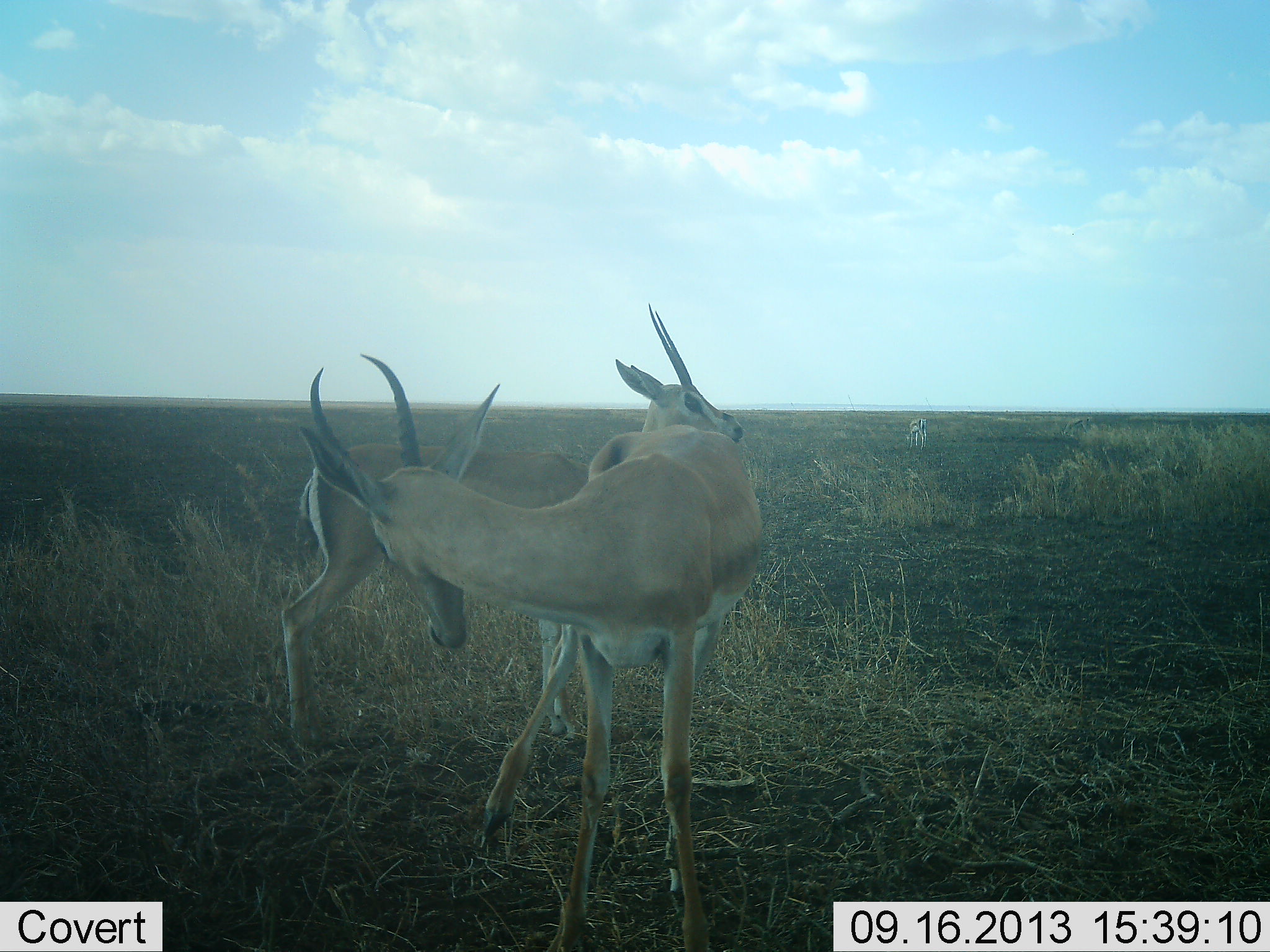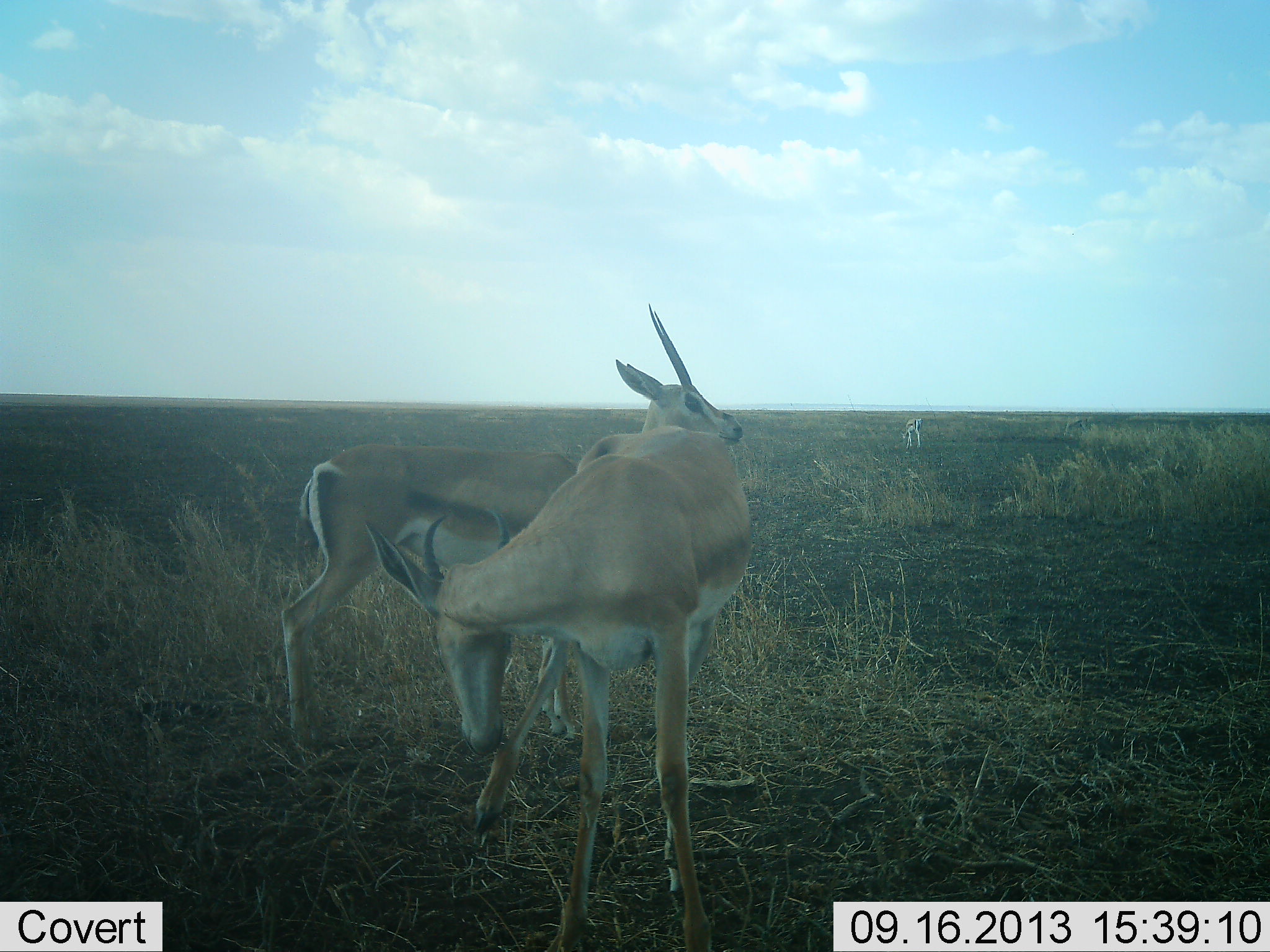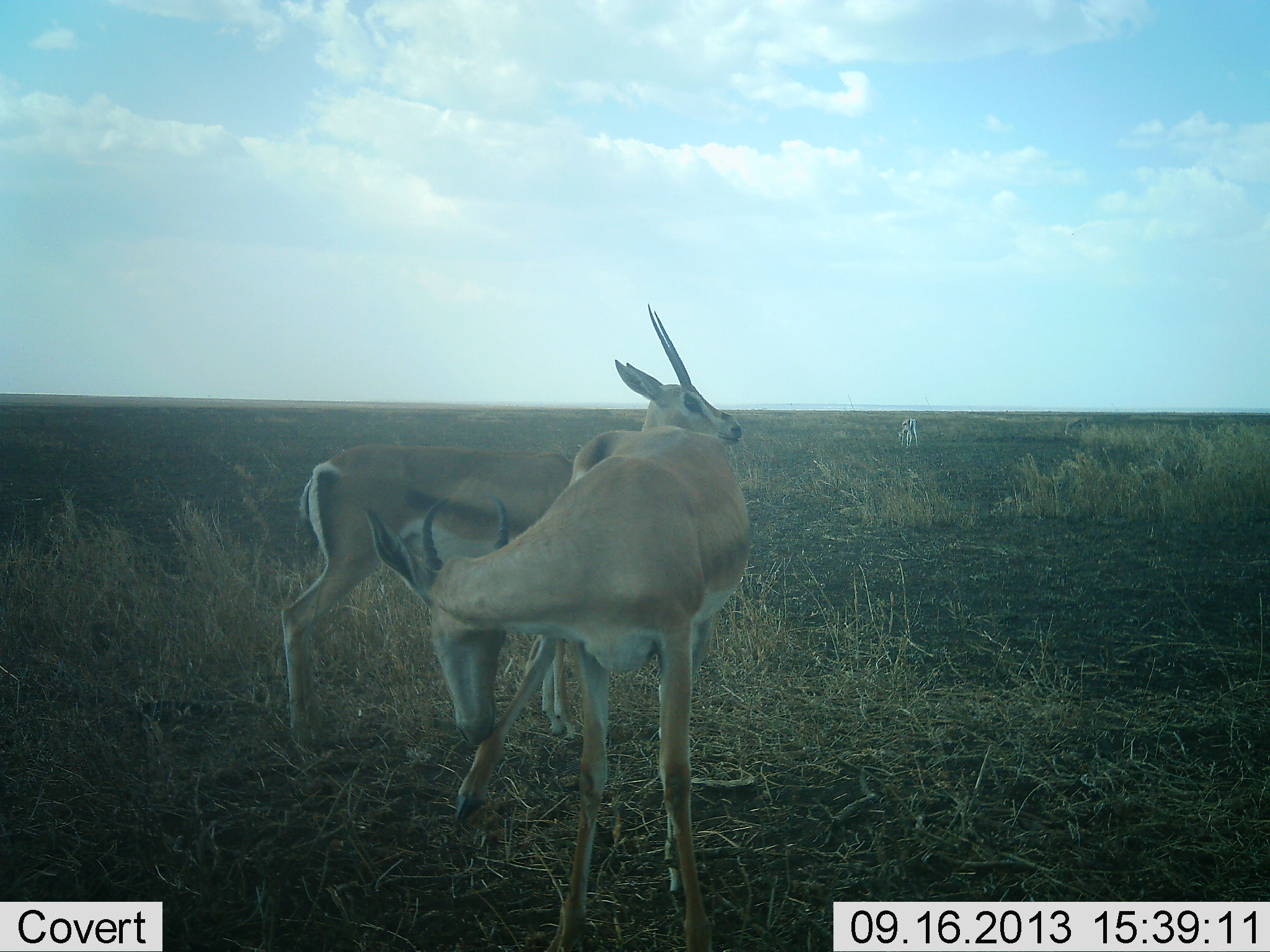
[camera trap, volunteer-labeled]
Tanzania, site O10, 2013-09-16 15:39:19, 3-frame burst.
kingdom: Animalia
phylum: Chordata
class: Mammalia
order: Artiodactyla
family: Bovidae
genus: Nanger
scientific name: Nanger granti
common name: grant's gazelle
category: gazellegrants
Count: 3.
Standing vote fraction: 100%.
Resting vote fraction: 0%.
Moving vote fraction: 18%.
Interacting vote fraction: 9%.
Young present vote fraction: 0%.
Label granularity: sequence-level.